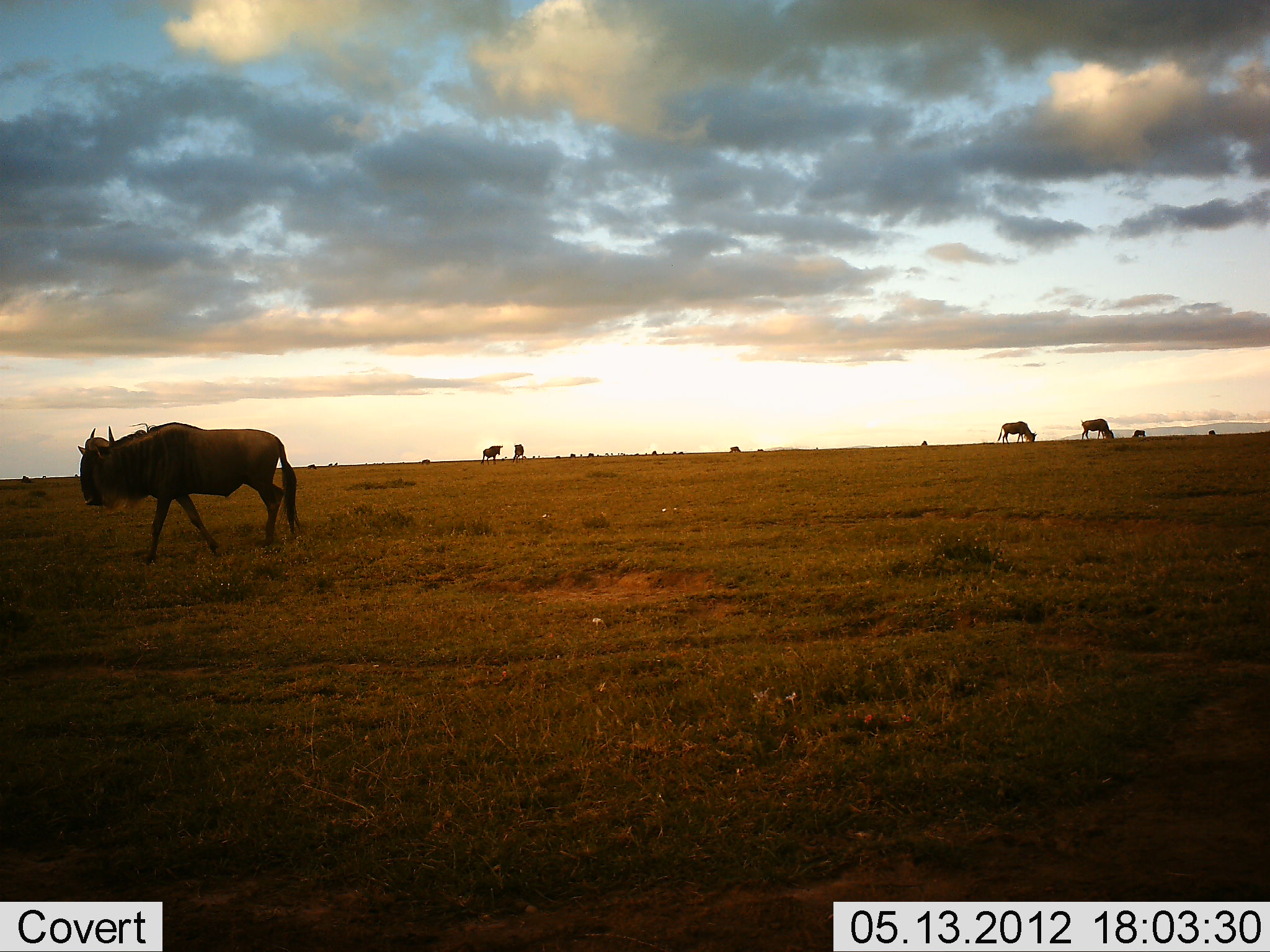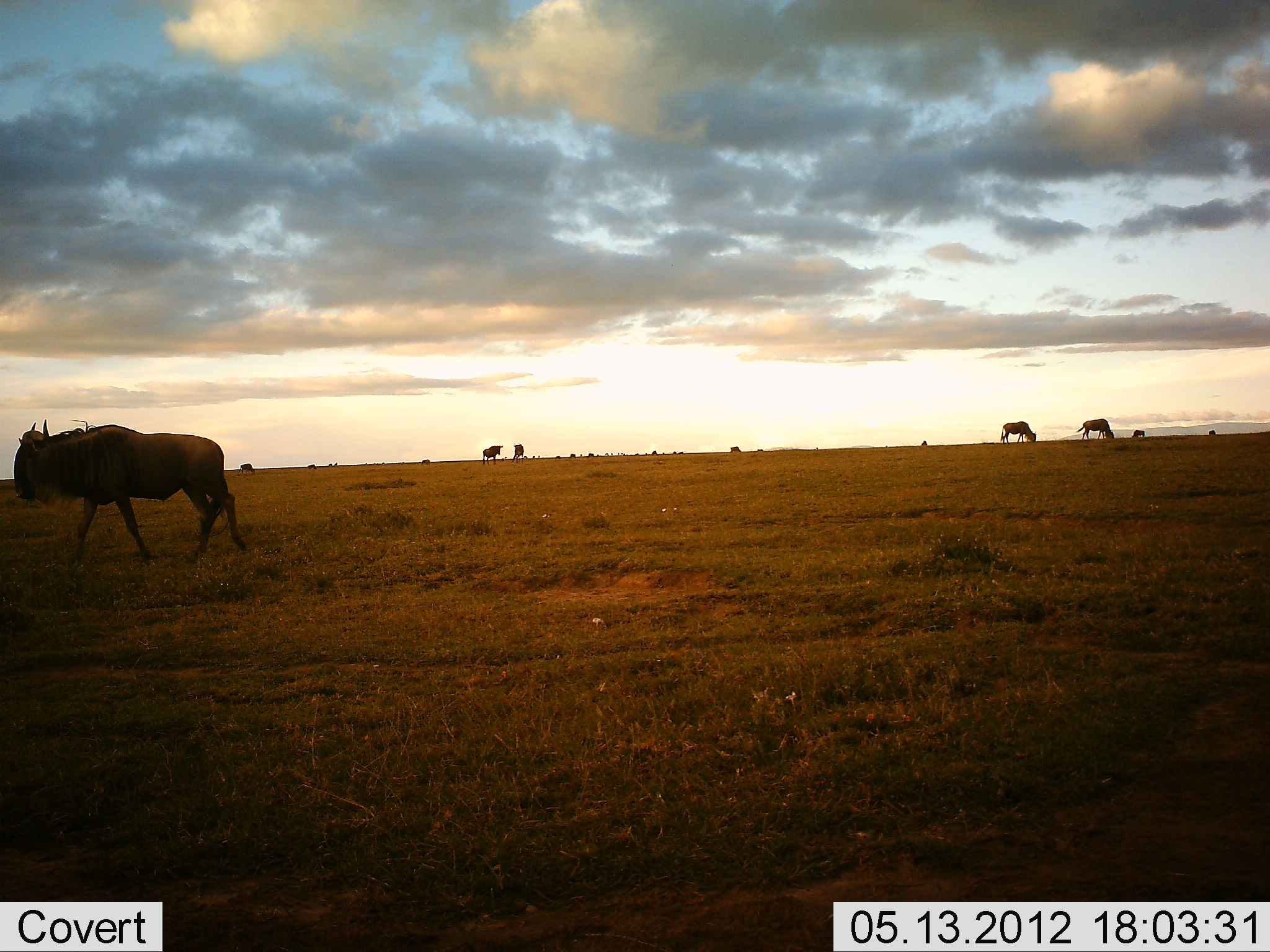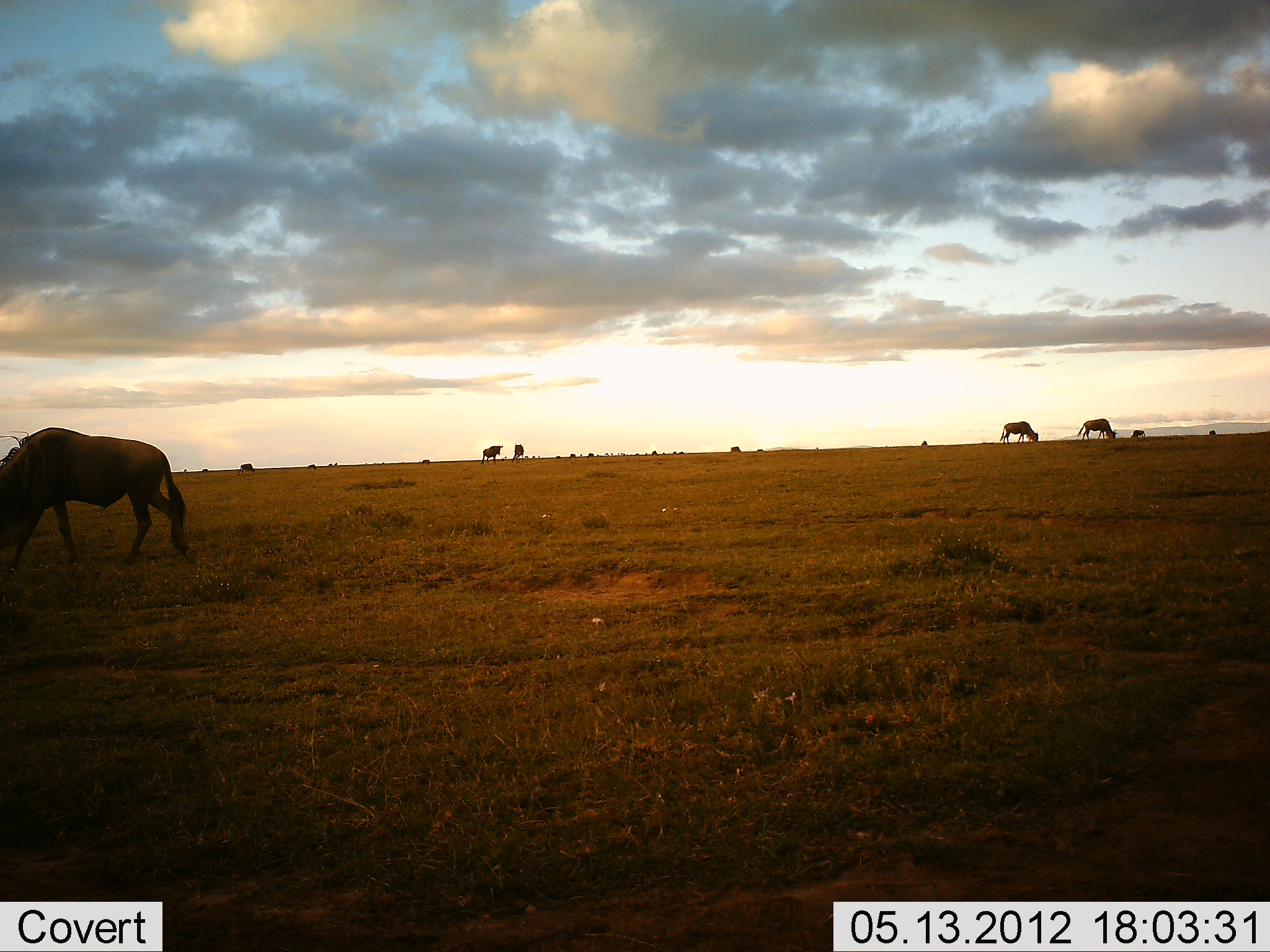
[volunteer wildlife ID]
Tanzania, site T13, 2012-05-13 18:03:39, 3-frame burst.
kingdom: Animalia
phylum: Chordata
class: Mammalia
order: Artiodactyla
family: Bovidae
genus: Connochaetes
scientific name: Connochaetes taurinus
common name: blue wildebeest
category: wildebeest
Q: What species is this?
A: Wildebeest (blue wildebeest) (Connochaetes taurinus).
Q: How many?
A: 7.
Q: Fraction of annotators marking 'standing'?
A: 70%.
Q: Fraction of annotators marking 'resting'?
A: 10%.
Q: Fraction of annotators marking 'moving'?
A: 100%.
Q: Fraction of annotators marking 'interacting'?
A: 0%.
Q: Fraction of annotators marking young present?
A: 0%.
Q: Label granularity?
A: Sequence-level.